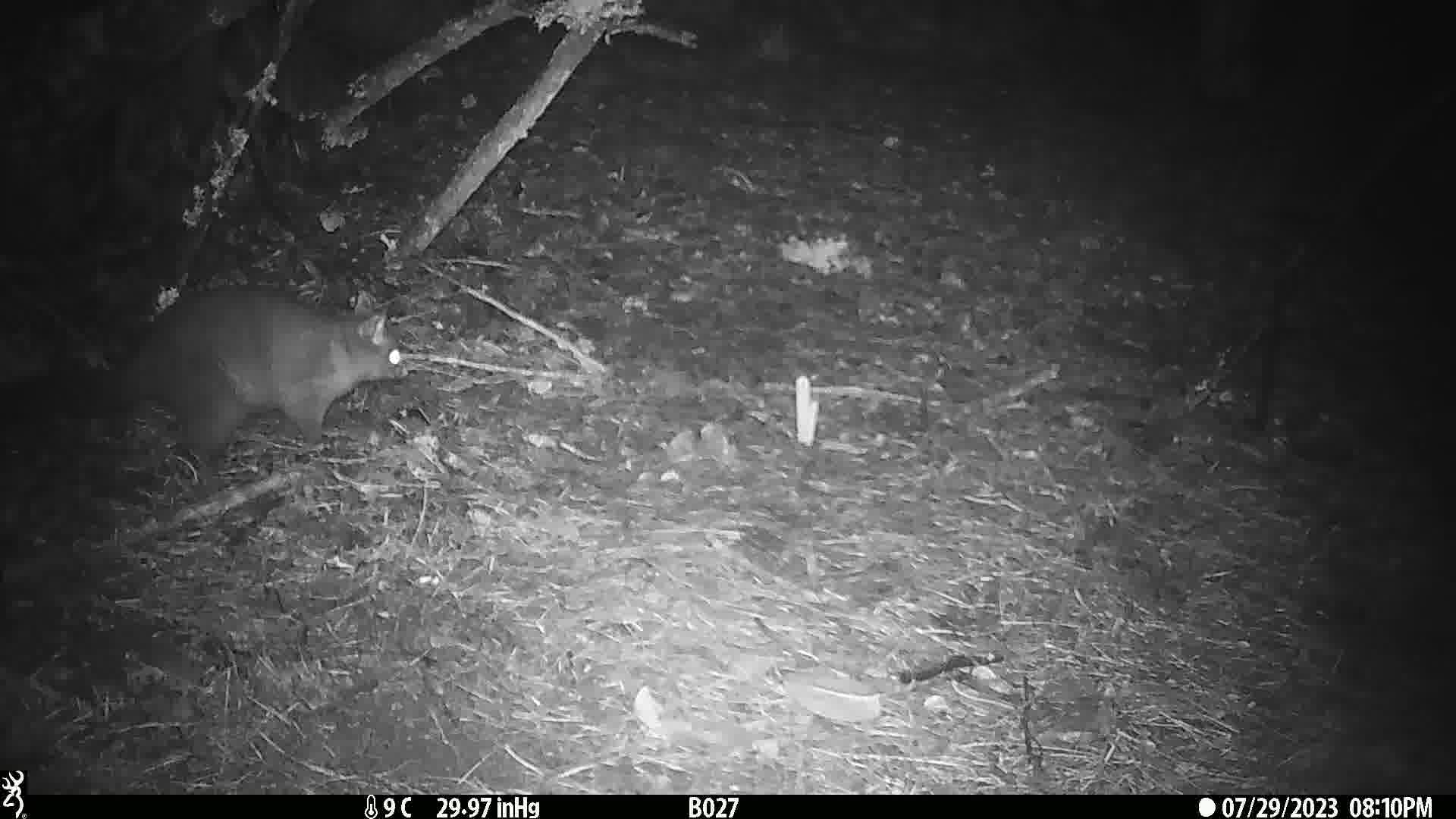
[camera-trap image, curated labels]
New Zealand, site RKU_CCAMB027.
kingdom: Animalia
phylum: Chordata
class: Mammalia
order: Diprotodontia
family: Phalangeridae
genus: Trichosurus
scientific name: Trichosurus vulpecula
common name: common brushtail possum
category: possum